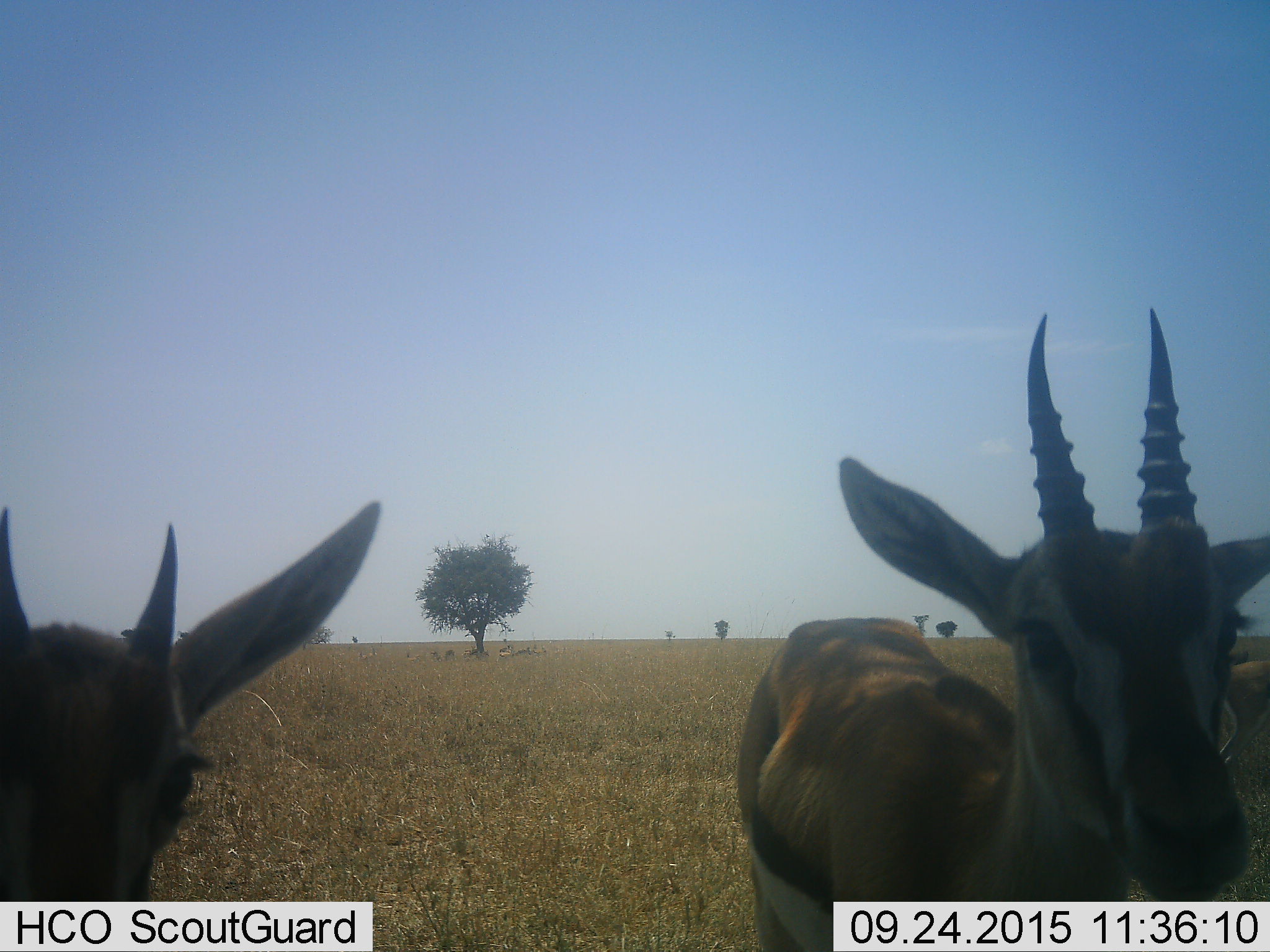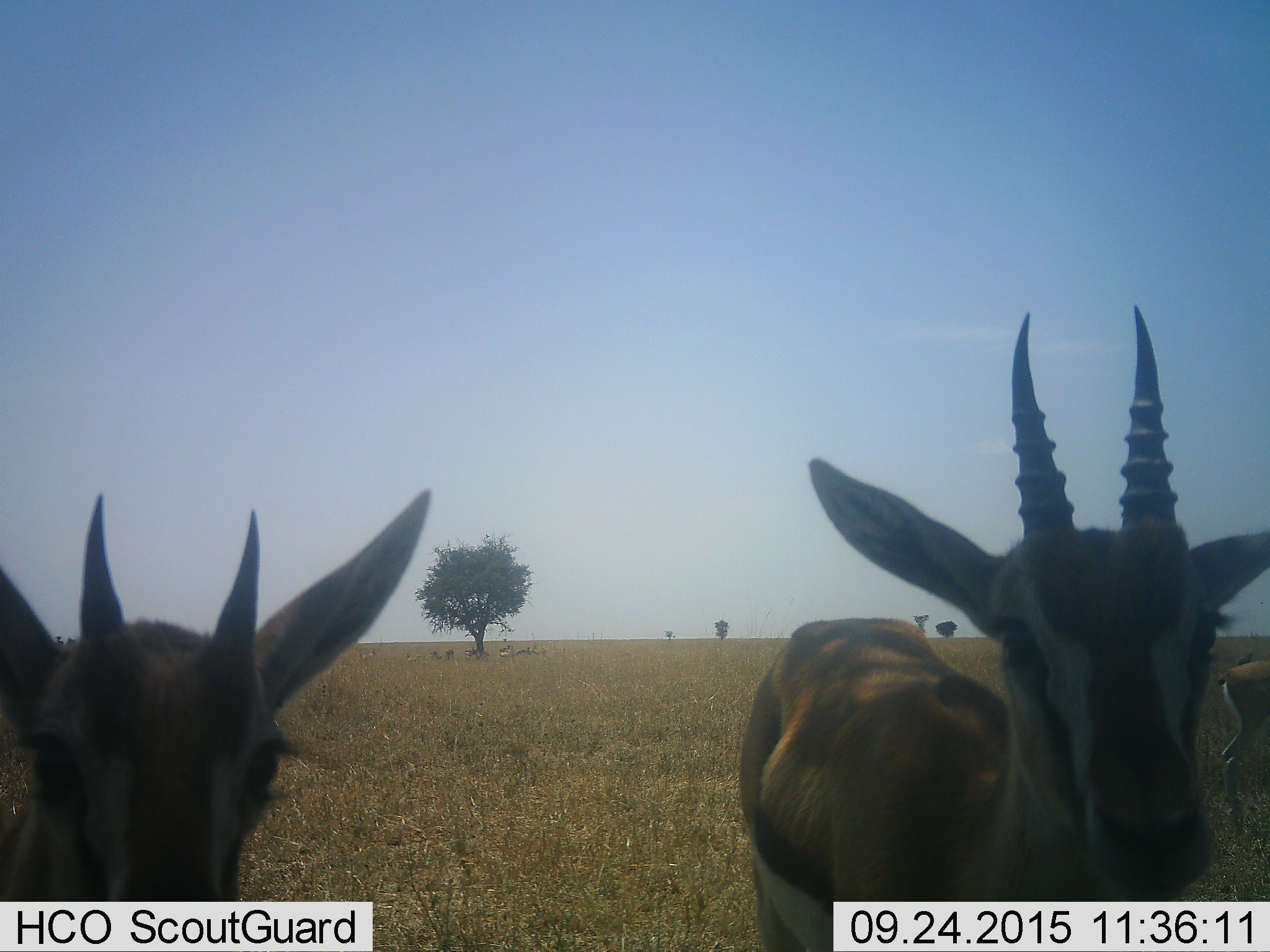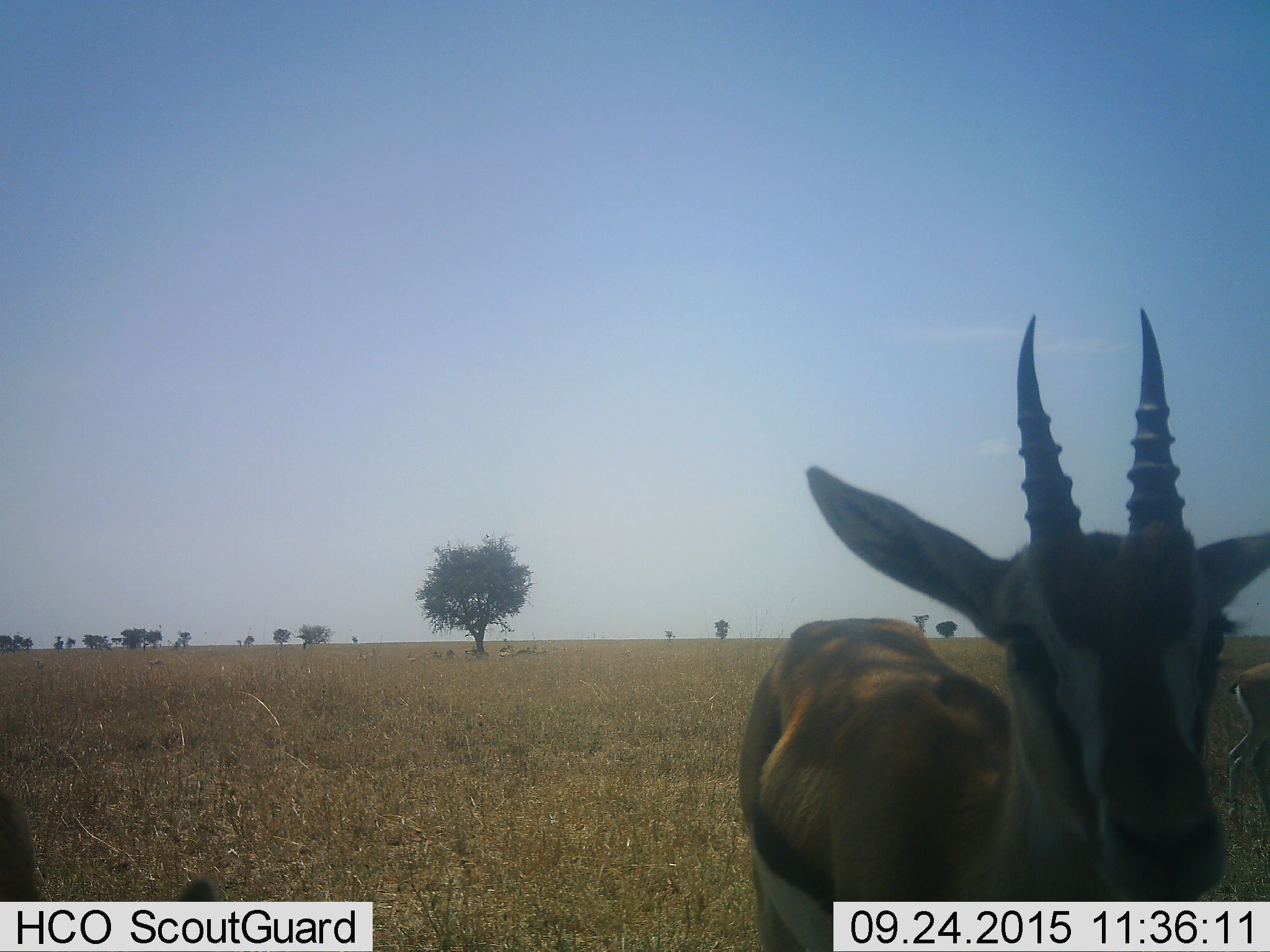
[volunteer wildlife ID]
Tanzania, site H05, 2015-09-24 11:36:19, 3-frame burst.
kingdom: Animalia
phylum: Chordata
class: Mammalia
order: Artiodactyla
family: Bovidae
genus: Eudorcas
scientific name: Eudorcas thomsonii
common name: thomson's gazelle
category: gazellethomsons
Gazellethomsons (thomson's gazelle) (Eudorcas thomsonii), count 11-50. Behavior (volunteer vote fractions): standing 100%, resting 12%, moving 0%, interacting 0%. Young present (vote fraction): 12%. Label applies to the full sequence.